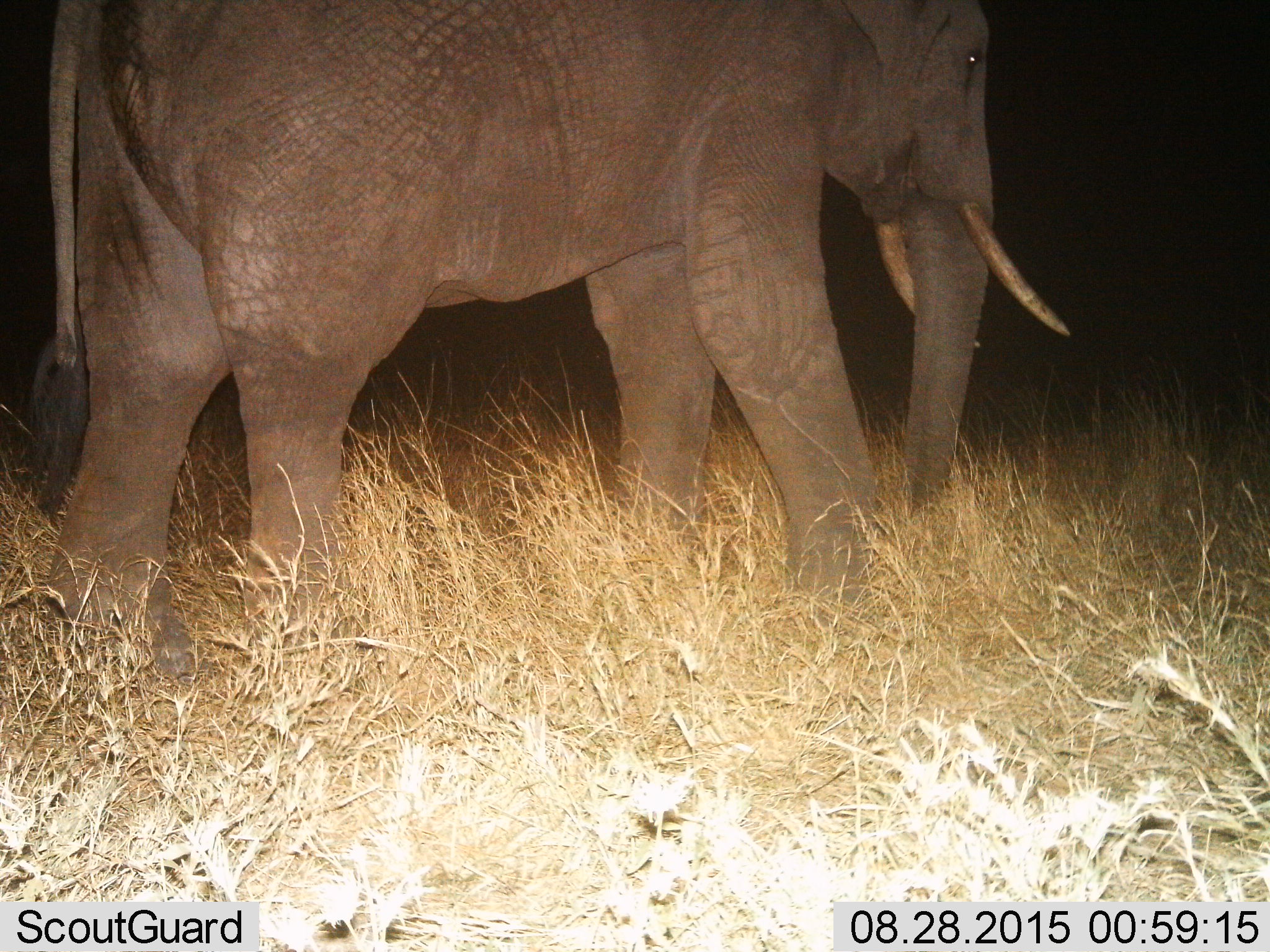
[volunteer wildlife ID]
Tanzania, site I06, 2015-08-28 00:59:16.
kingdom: Animalia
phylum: Chordata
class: Mammalia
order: Proboscidea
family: Elephantidae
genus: Loxodonta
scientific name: Loxodonta africana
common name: african bush elephant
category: elephant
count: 1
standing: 30%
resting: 0%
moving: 70%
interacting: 0%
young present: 0%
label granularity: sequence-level